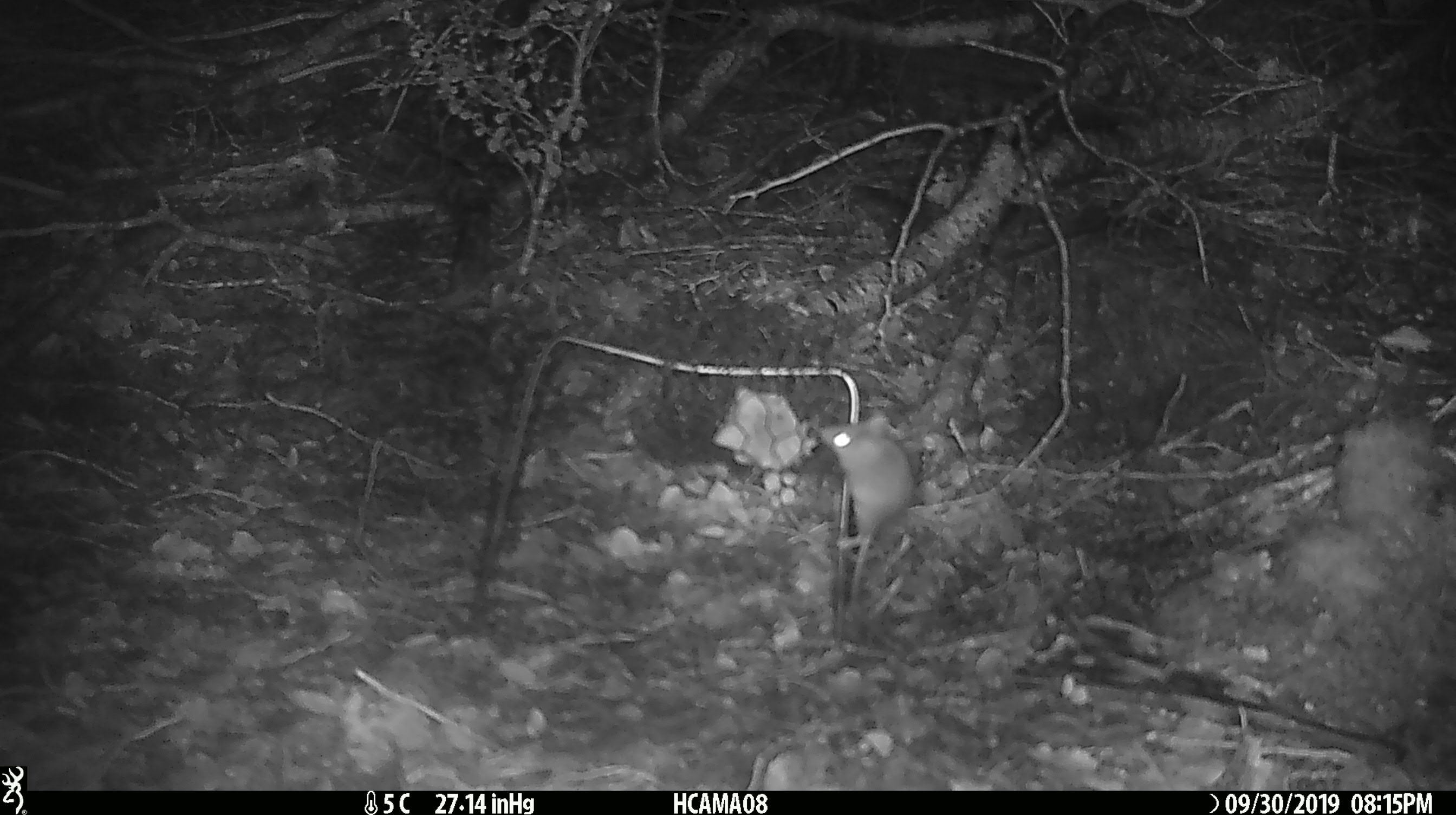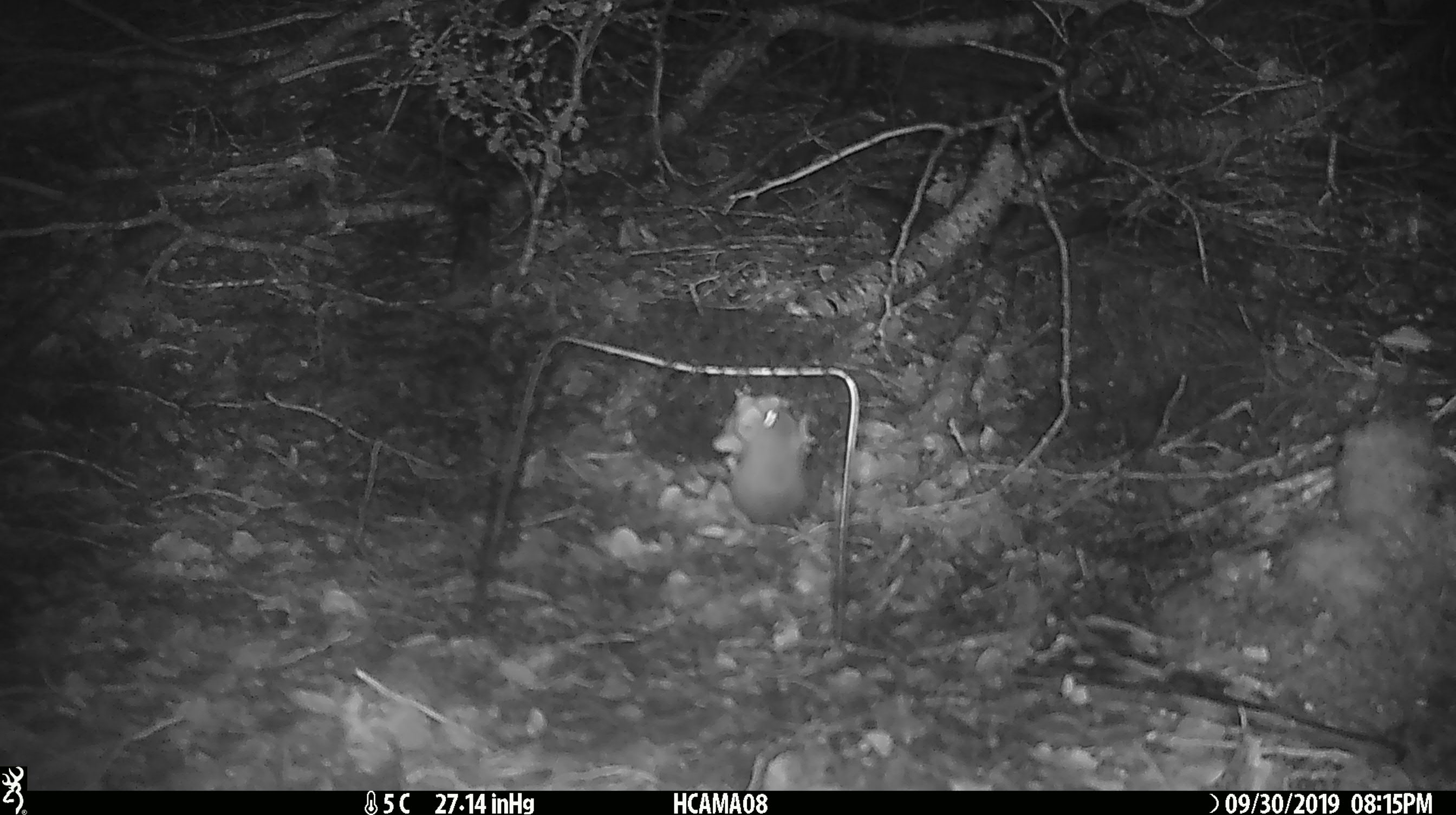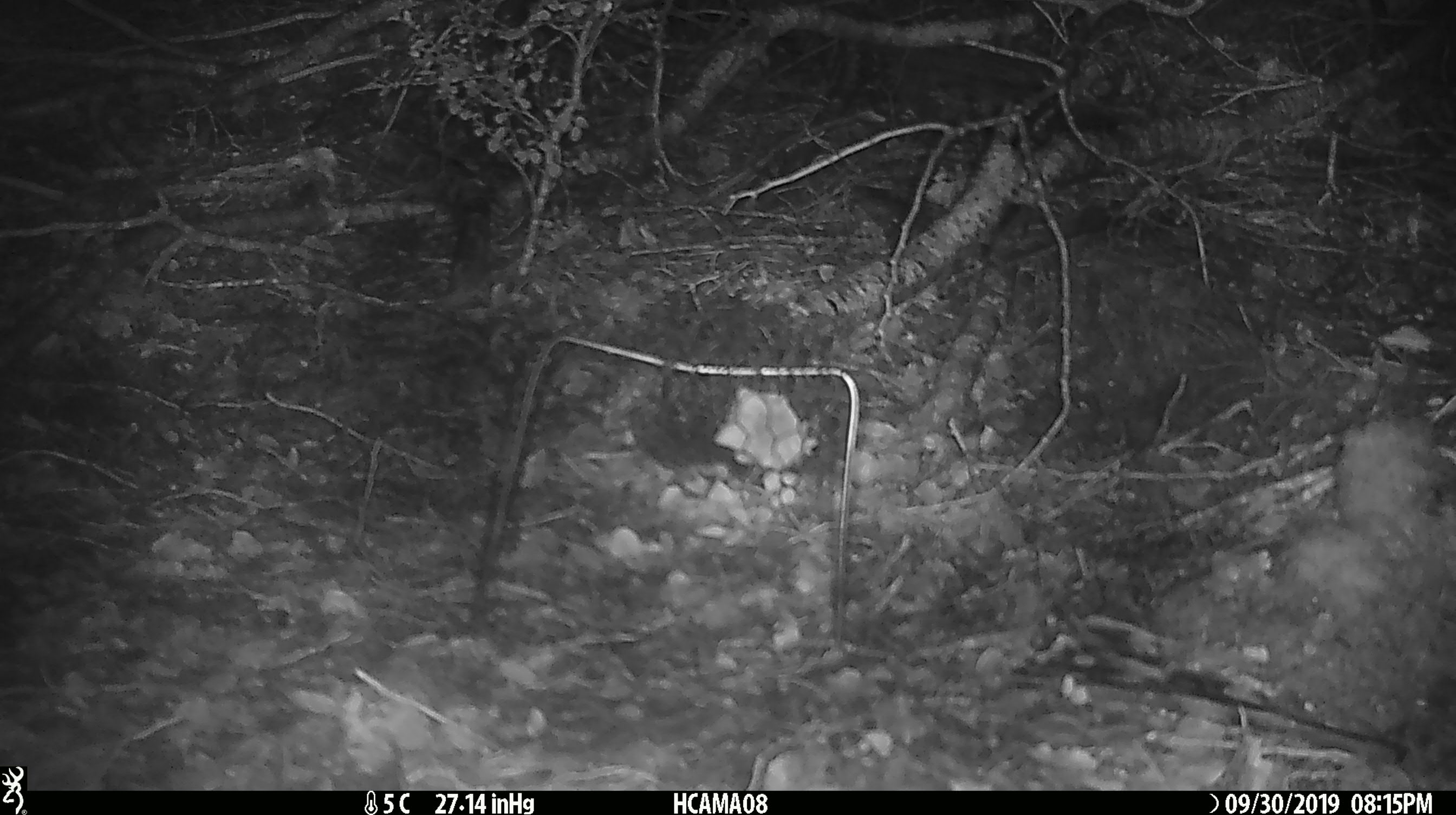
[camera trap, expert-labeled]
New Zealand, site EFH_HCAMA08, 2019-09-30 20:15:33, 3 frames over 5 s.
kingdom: Animalia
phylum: Chordata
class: Mammalia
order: Rodentia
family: Muridae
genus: Mus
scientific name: Mus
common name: mouse